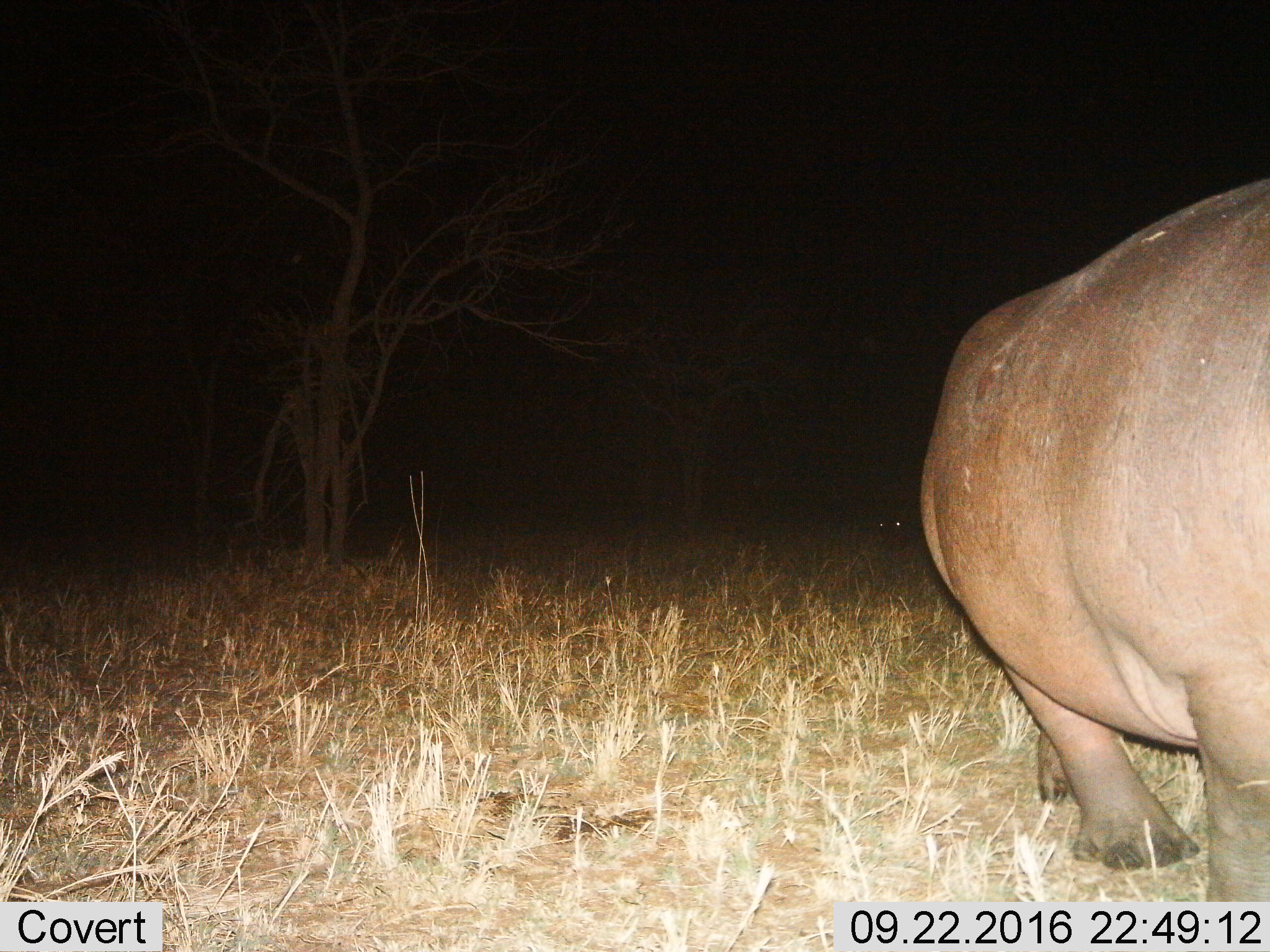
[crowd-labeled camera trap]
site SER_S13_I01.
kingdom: Animalia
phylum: Chordata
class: Mammalia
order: Artiodactyla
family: Hippopotamidae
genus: Hippopotamus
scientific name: Hippopotamus amphibius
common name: hippopotamus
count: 1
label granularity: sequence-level